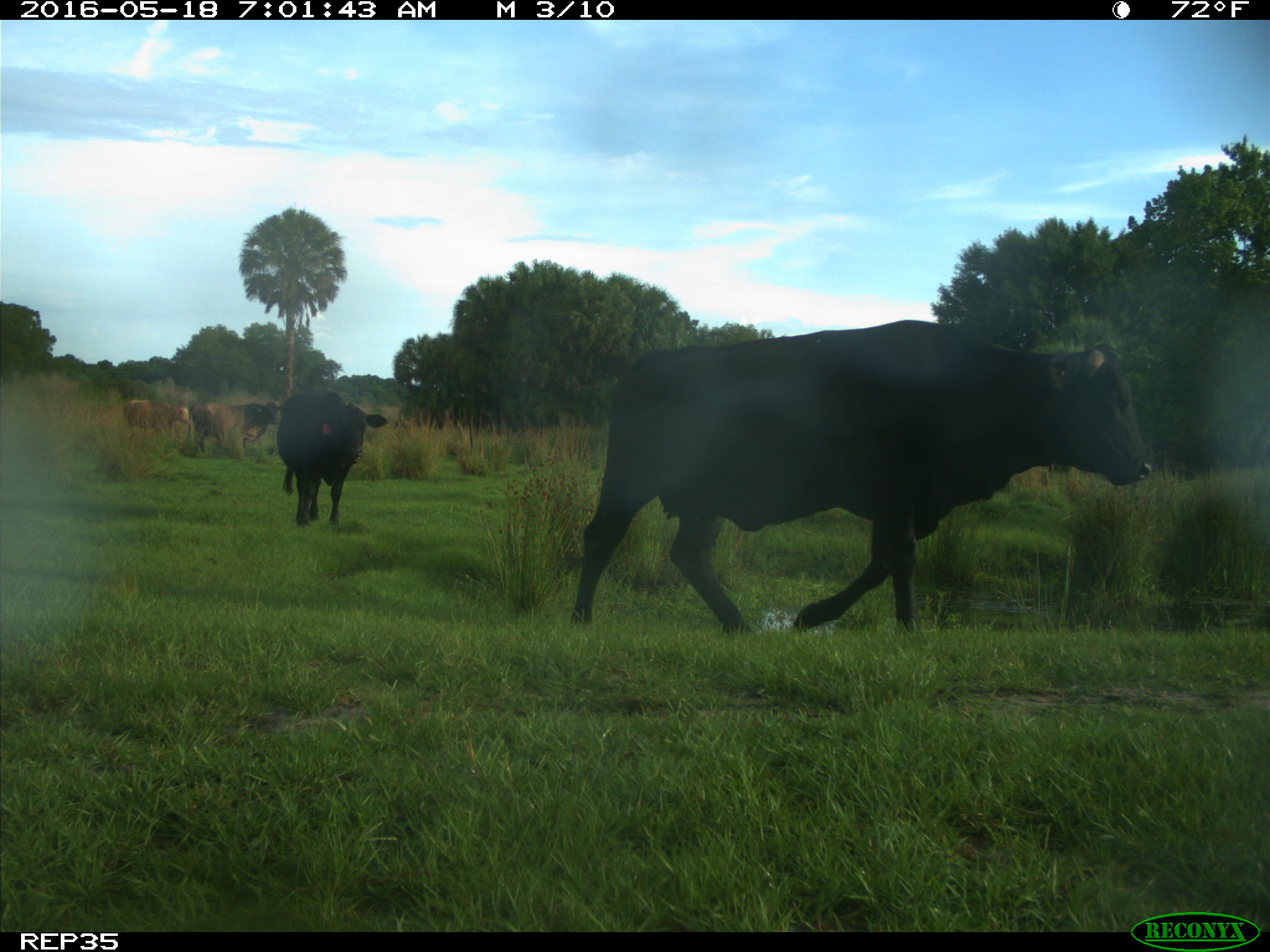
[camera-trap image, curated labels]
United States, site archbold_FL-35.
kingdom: Animalia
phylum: Chordata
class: Mammalia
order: Artiodactyla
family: Bovidae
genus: Bos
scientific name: Bos taurus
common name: domestic cow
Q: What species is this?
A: Bos taurus (domestic cow).